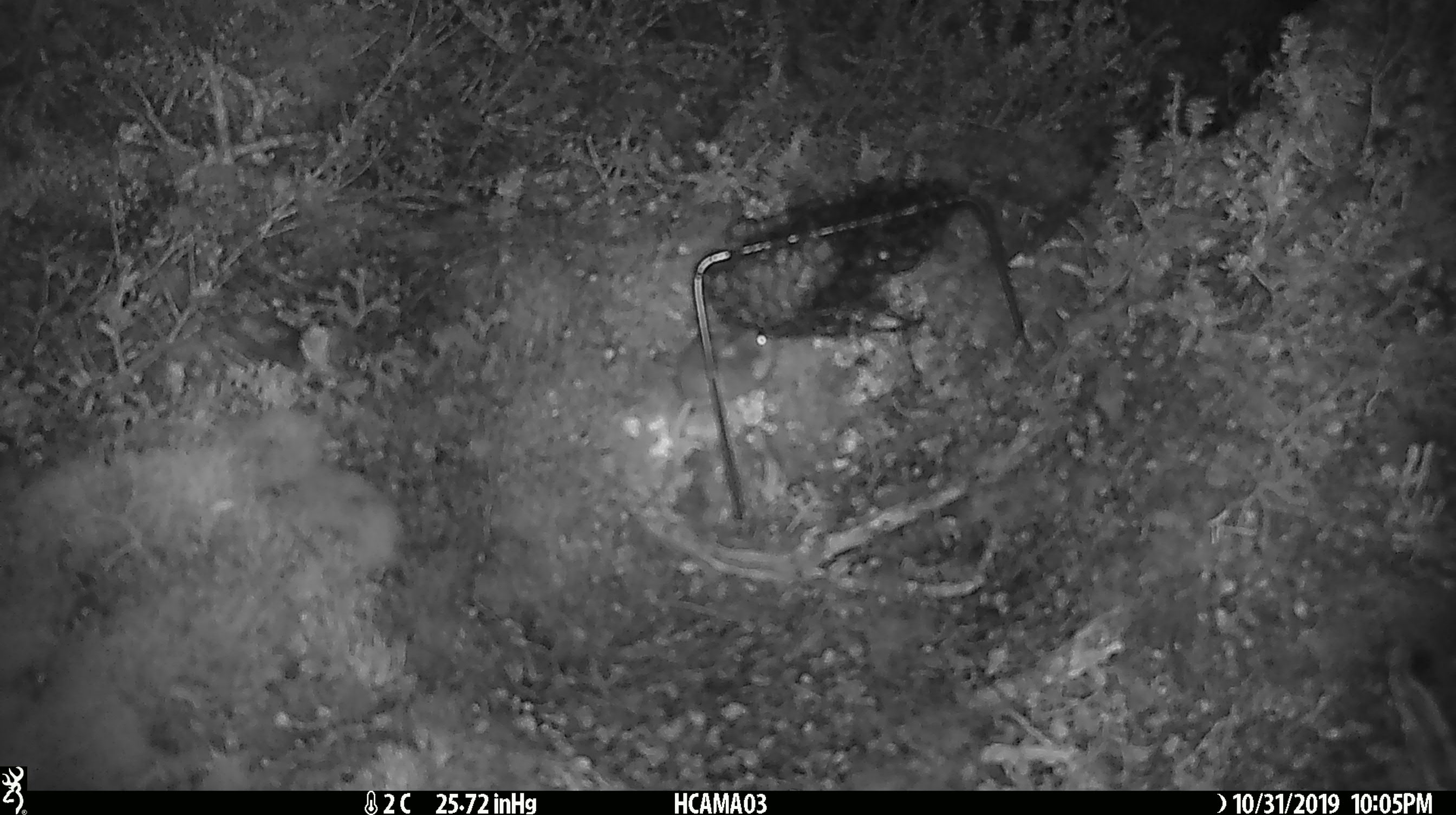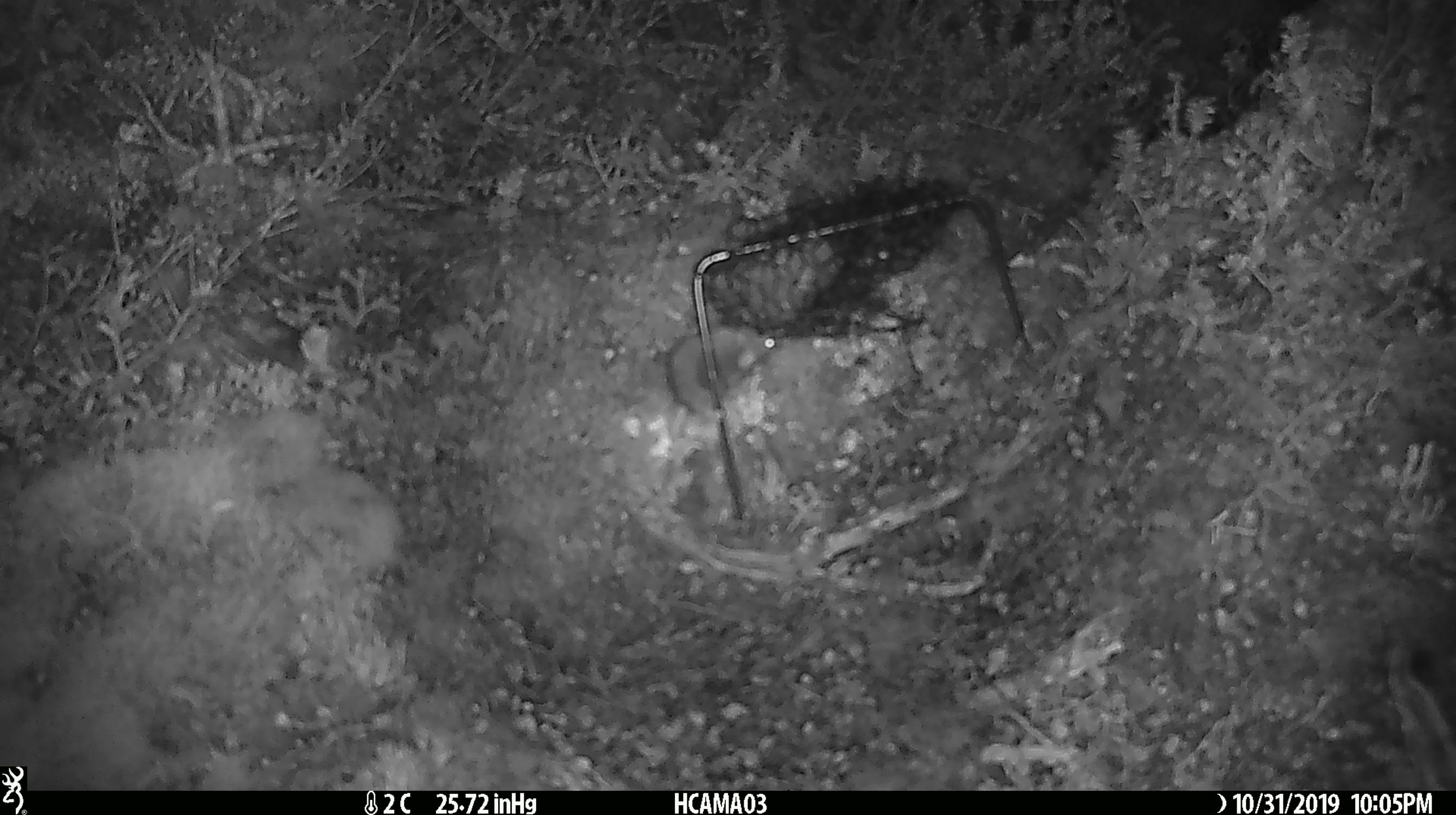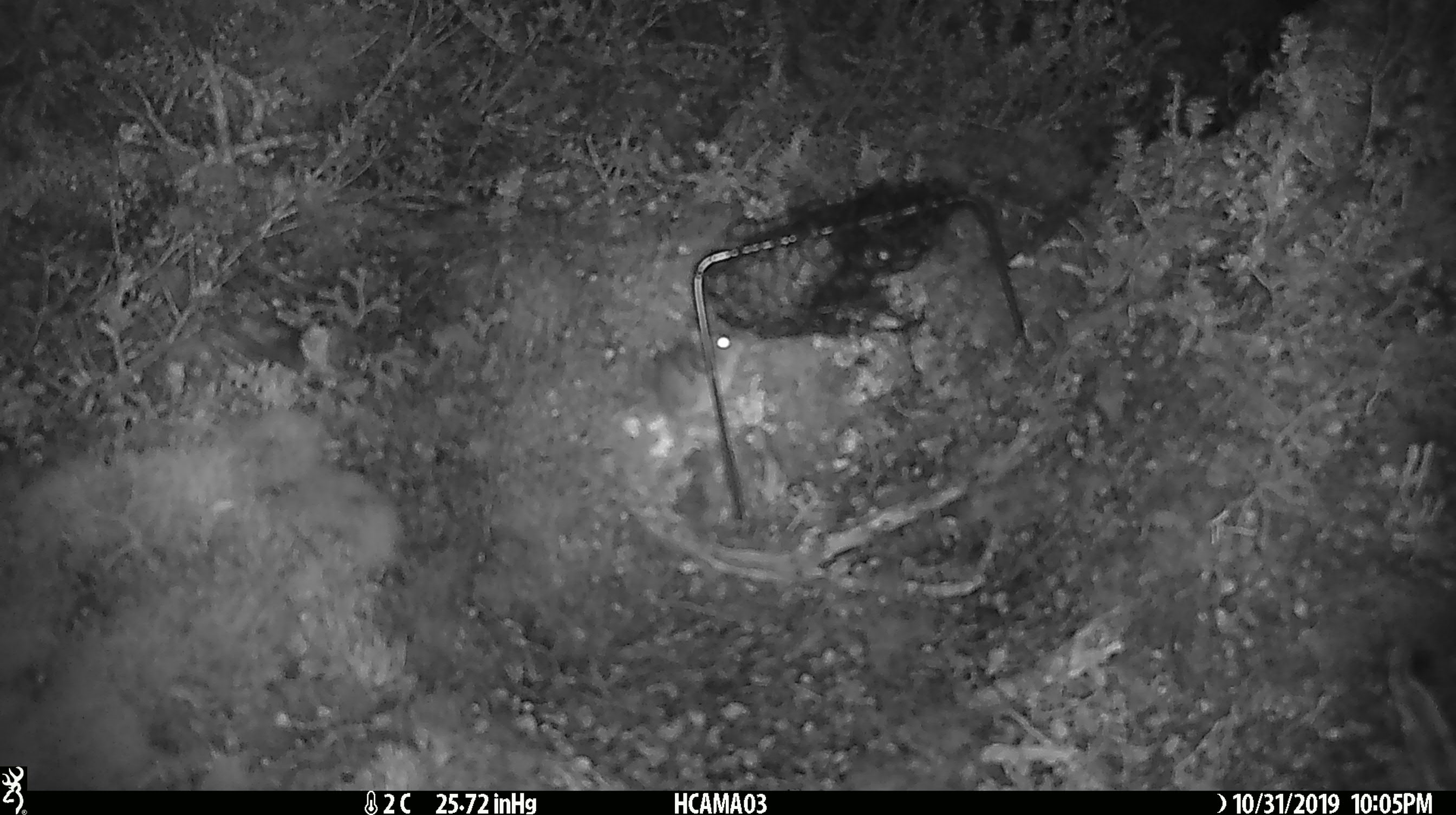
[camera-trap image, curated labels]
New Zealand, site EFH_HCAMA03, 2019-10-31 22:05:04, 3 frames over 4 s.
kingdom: Animalia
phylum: Chordata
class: Mammalia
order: Rodentia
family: Muridae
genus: Mus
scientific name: Mus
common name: mouse